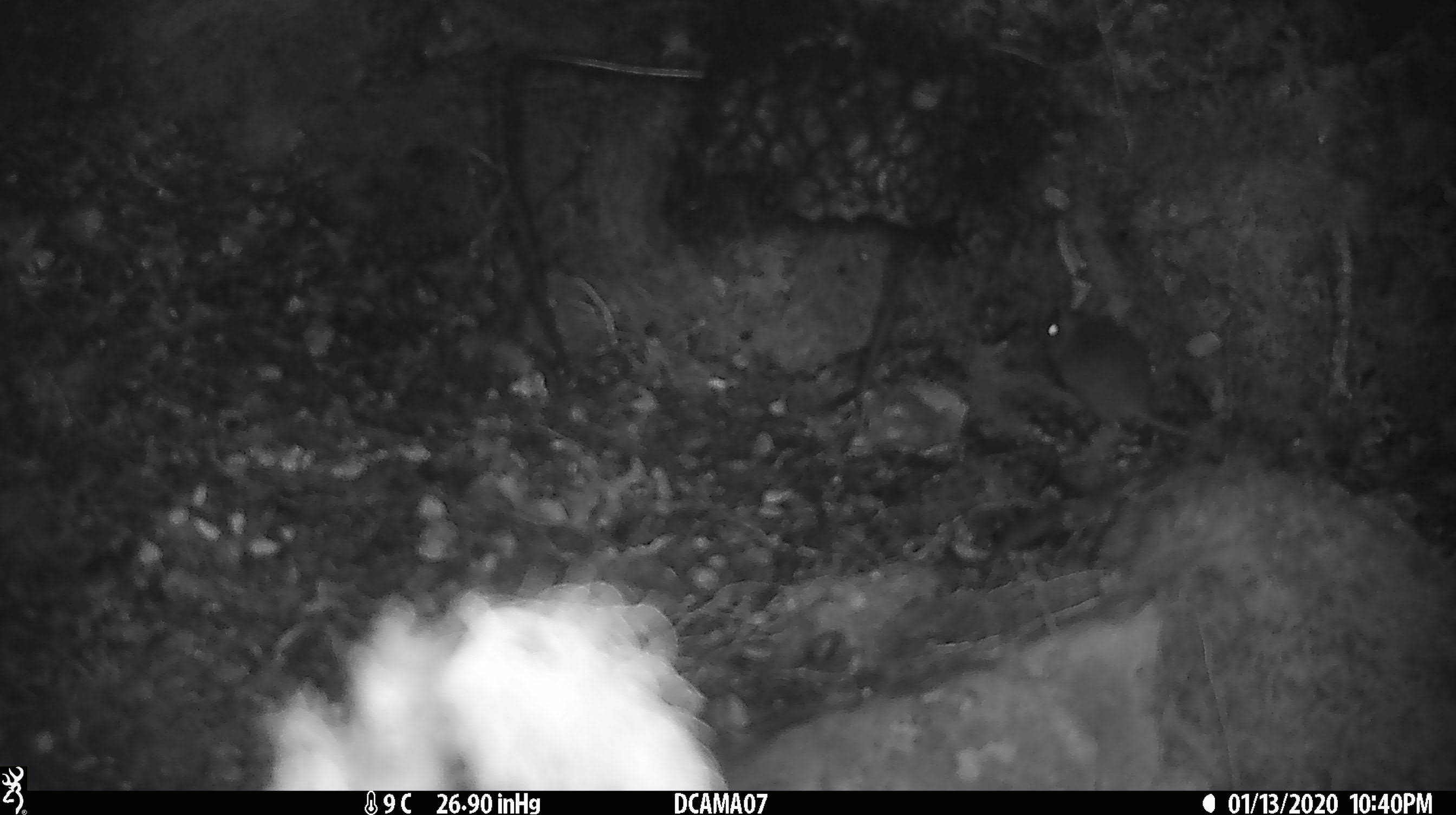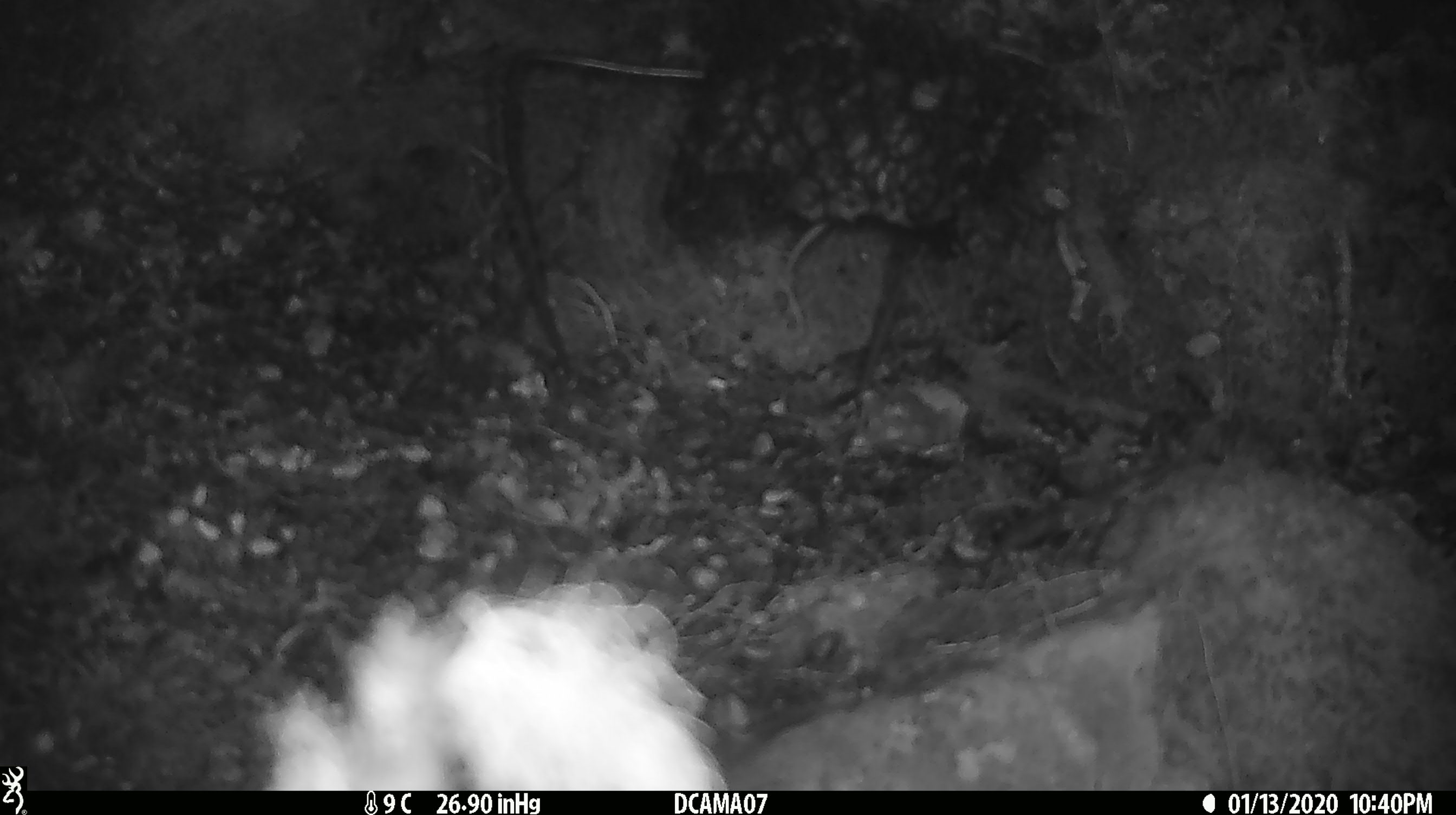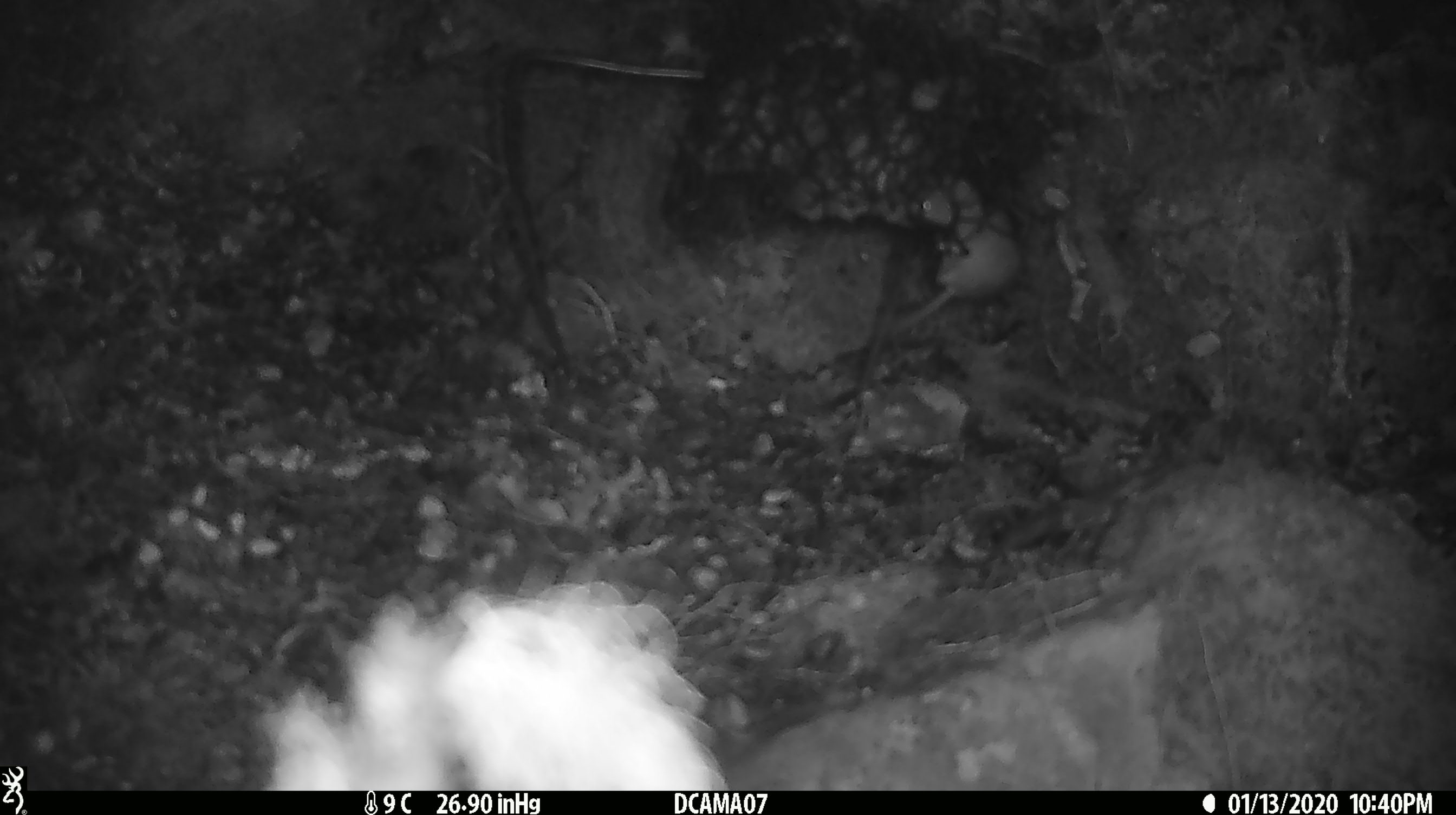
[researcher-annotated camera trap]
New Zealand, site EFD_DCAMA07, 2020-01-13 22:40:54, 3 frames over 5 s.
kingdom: Animalia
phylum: Chordata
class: Mammalia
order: Rodentia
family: Muridae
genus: Mus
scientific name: Mus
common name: mouse